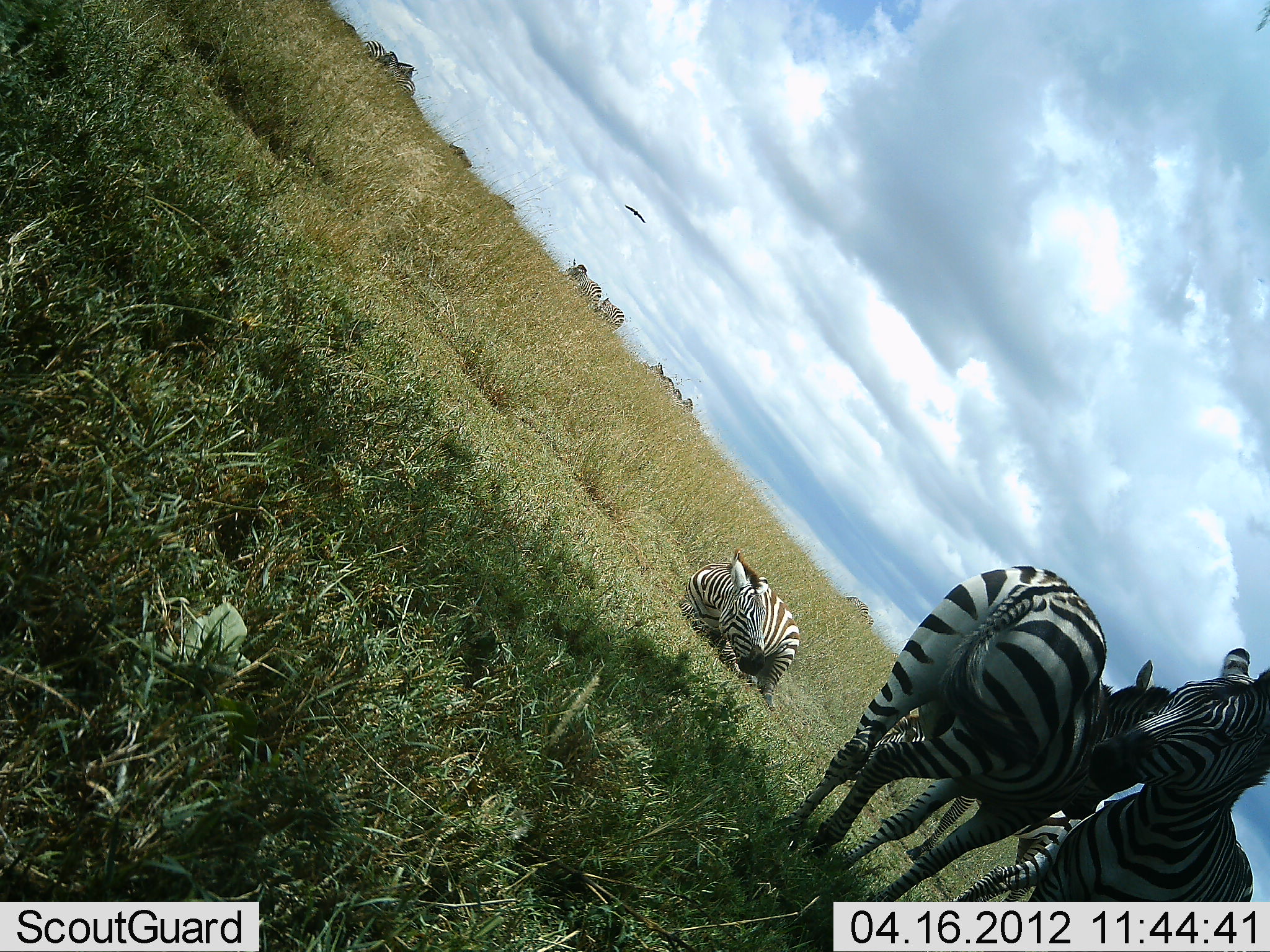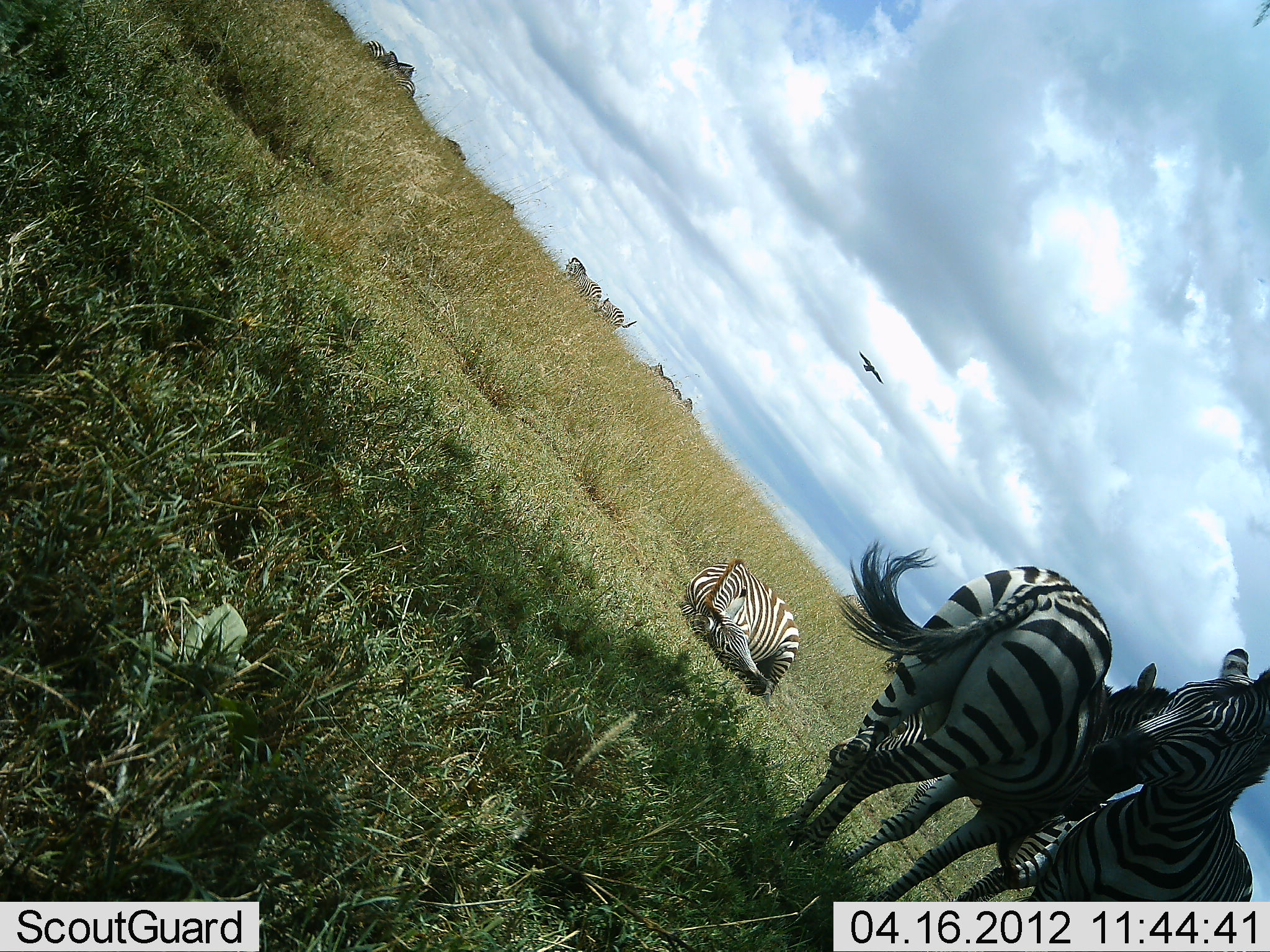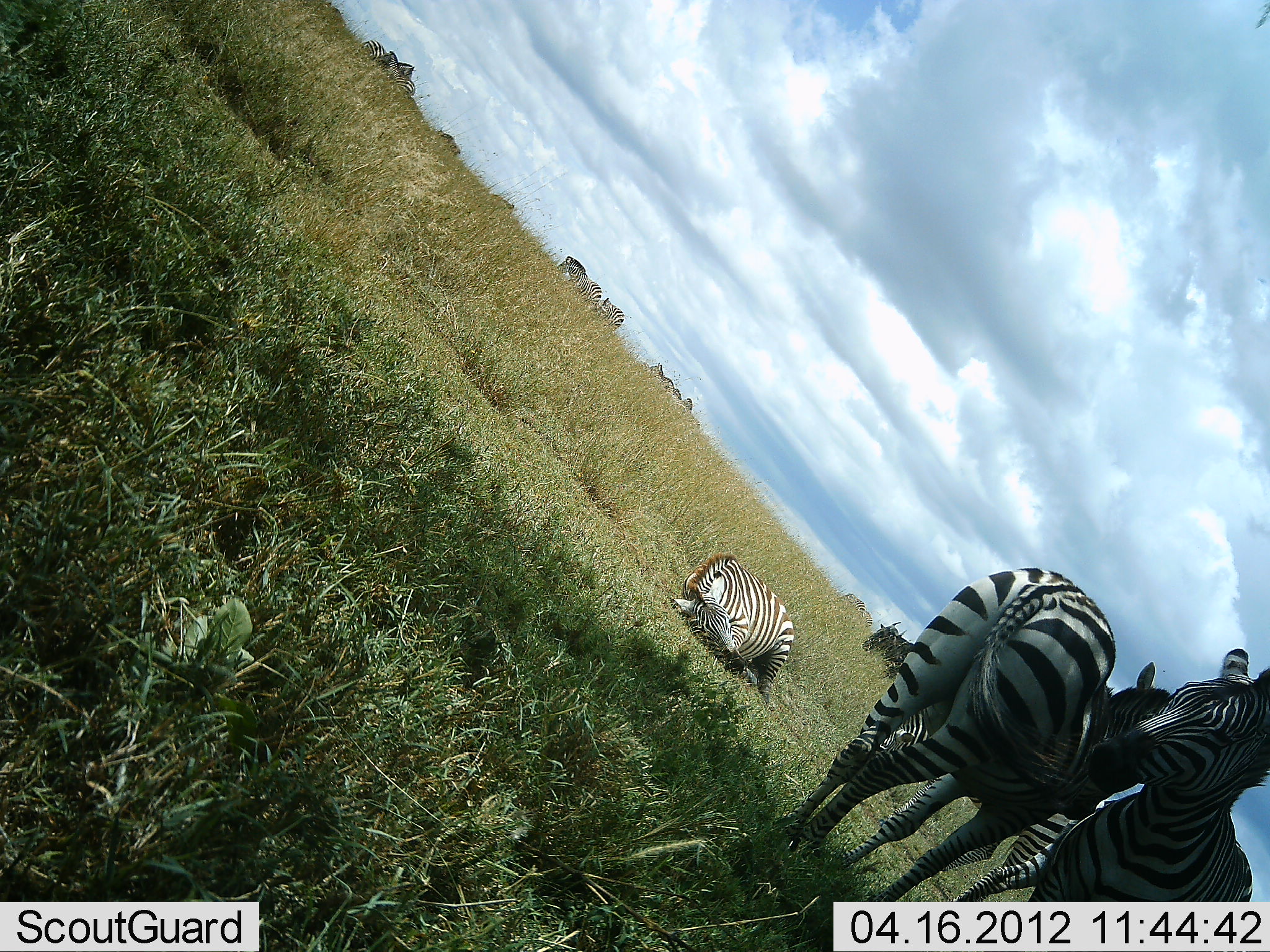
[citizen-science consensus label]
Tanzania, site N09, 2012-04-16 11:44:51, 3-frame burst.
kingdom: Animalia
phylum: Chordata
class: Aves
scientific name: Aves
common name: bird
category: otherbird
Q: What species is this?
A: Otherbird (bird) (Aves).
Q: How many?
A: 1.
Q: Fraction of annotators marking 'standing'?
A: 0%.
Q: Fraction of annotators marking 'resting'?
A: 0%.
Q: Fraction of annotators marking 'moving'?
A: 100%.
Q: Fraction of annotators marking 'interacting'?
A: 0%.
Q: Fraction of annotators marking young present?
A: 0%.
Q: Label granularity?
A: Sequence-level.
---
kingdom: Animalia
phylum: Chordata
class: Mammalia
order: Perissodactyla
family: Equidae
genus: Equus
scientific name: Equus quagga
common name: plains zebra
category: zebra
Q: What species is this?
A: Zebra (plains zebra) (Equus quagga).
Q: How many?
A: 10.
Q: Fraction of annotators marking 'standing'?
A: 92%.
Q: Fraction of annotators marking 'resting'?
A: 96%.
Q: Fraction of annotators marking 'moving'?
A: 24%.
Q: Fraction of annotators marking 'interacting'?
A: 24%.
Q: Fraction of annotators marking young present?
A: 4%.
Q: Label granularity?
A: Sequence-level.